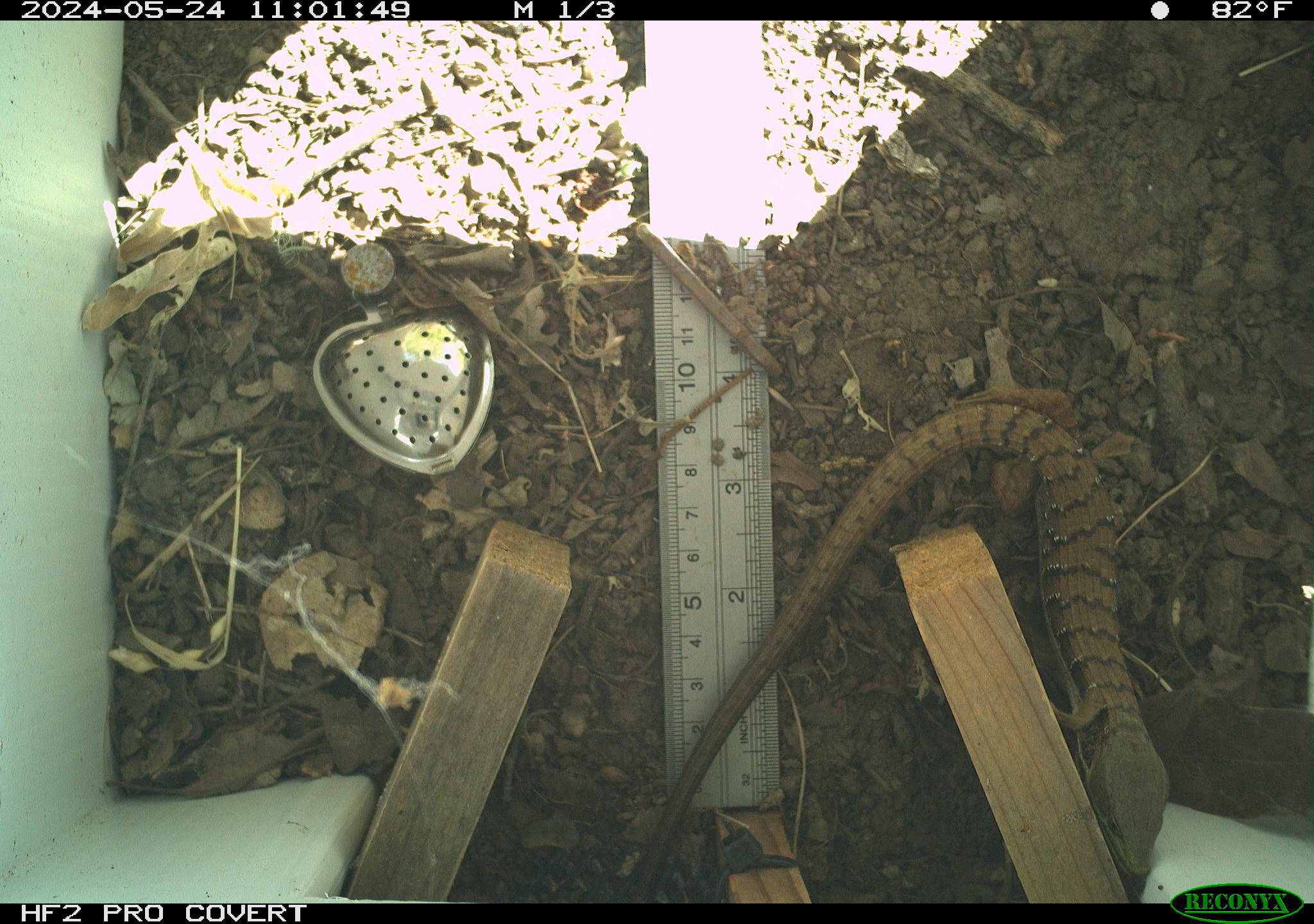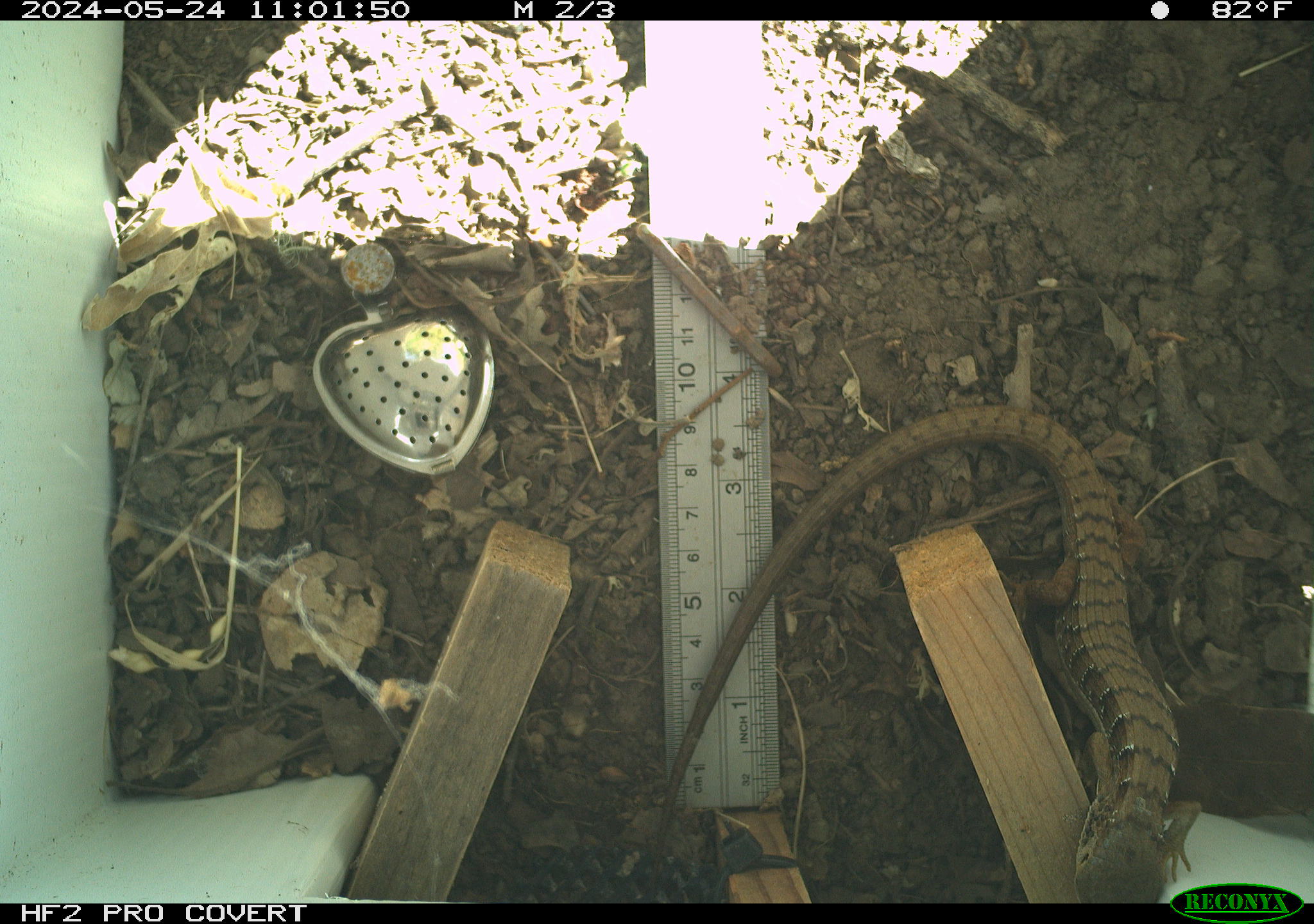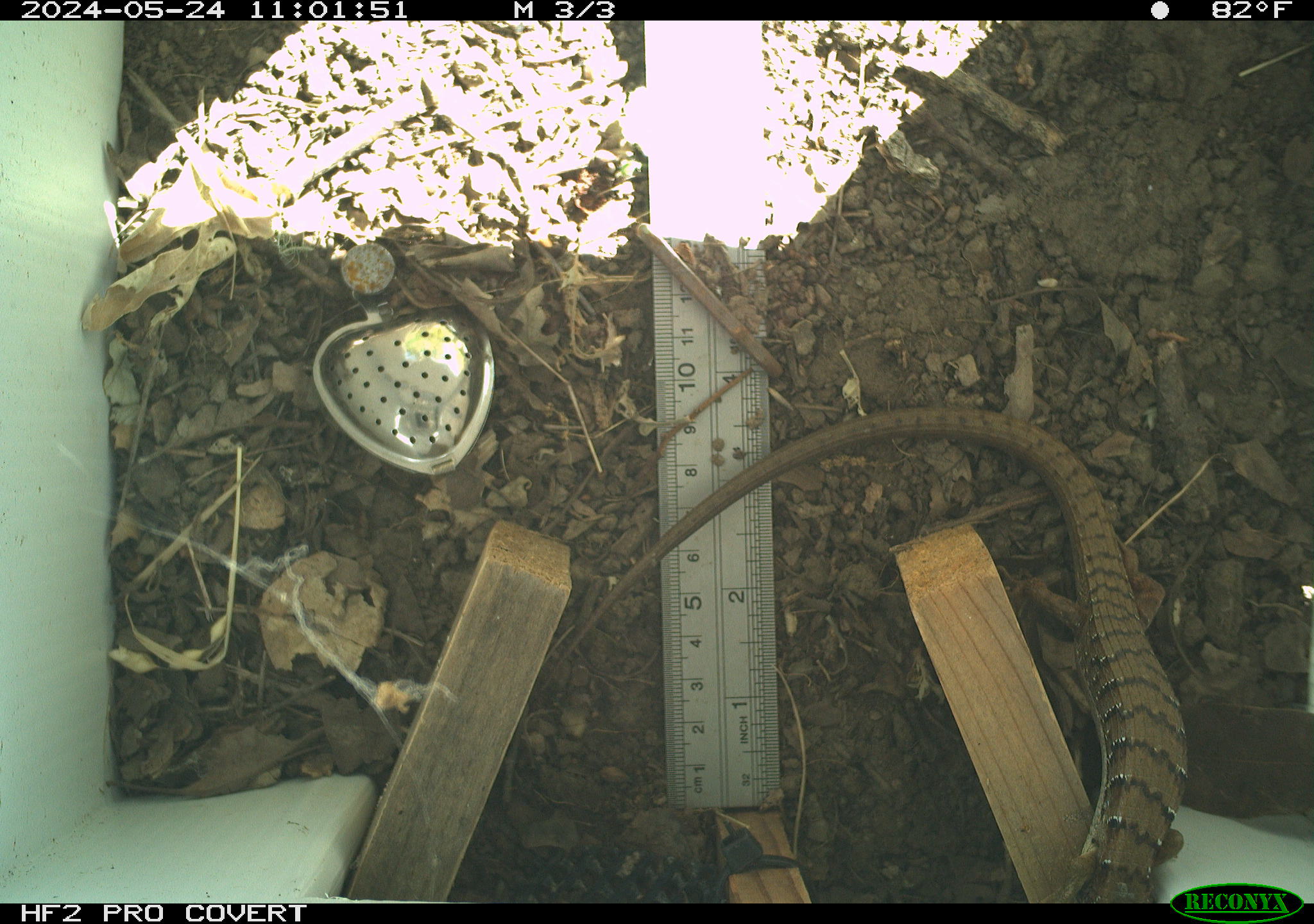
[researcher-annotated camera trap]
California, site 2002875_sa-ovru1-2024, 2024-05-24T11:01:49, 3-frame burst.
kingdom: Animalia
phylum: Chordata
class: Reptilia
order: Squamata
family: Anguidae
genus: Elgaria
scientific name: Elgaria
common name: alligator lizards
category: elgaria species